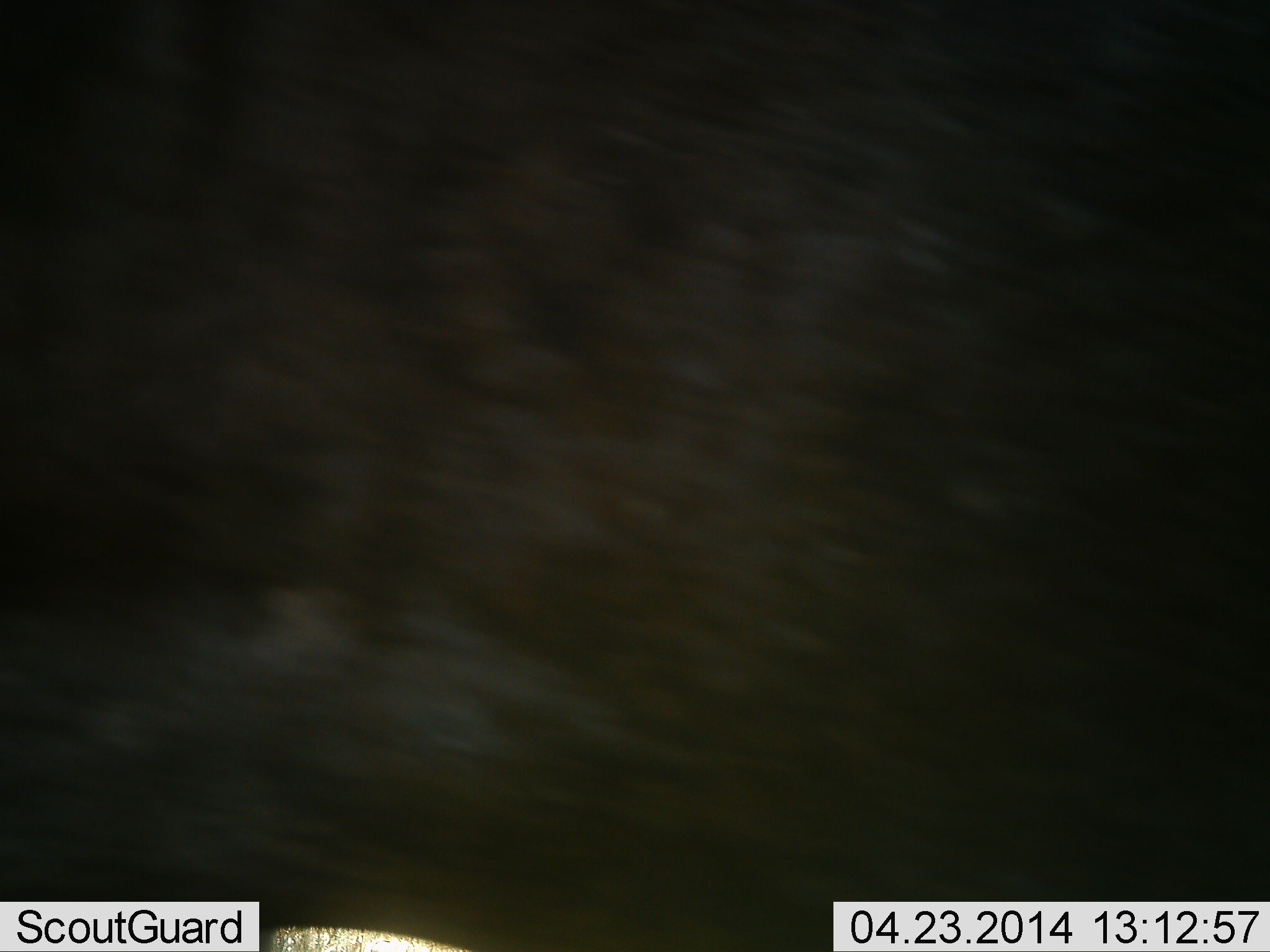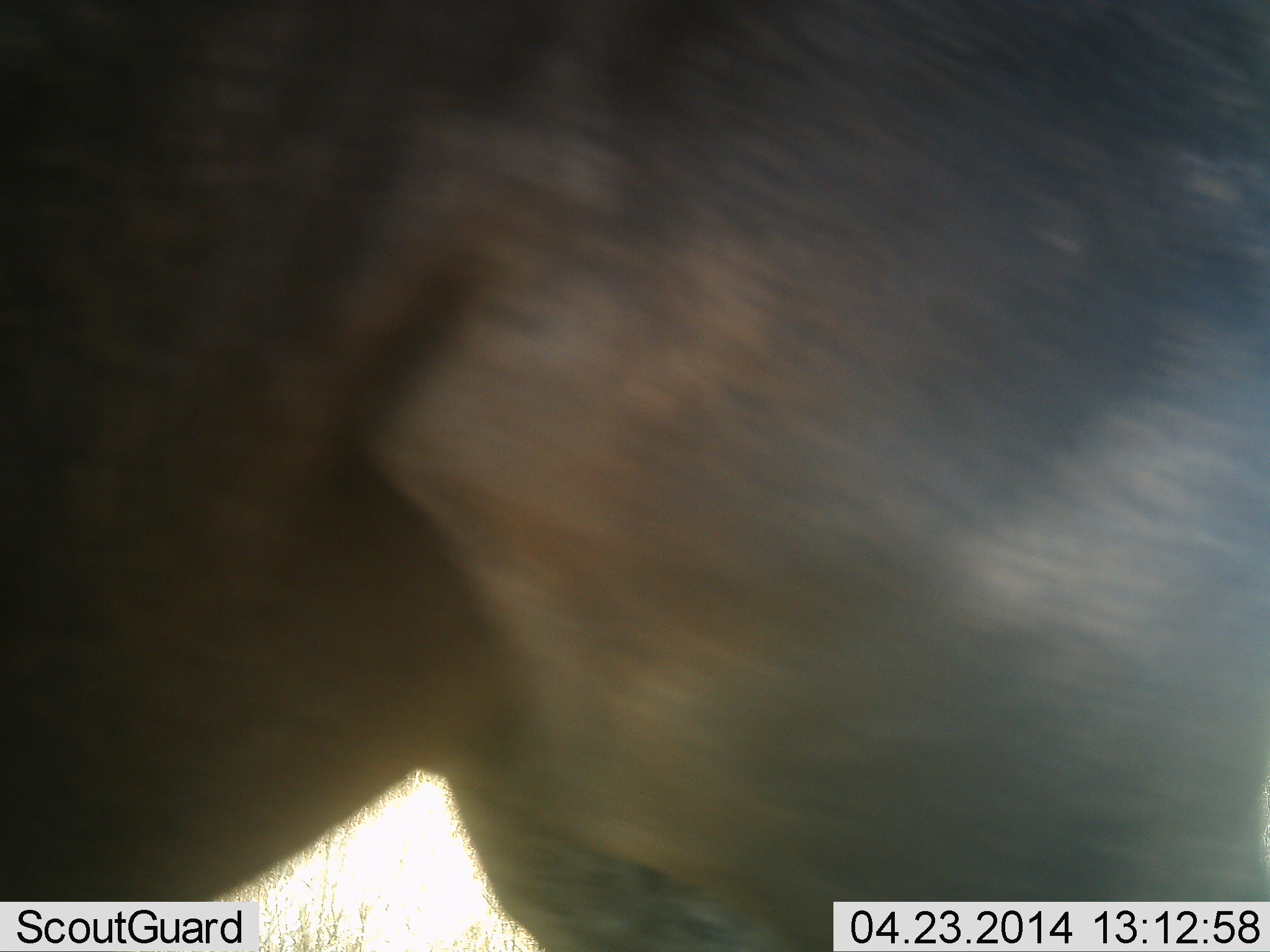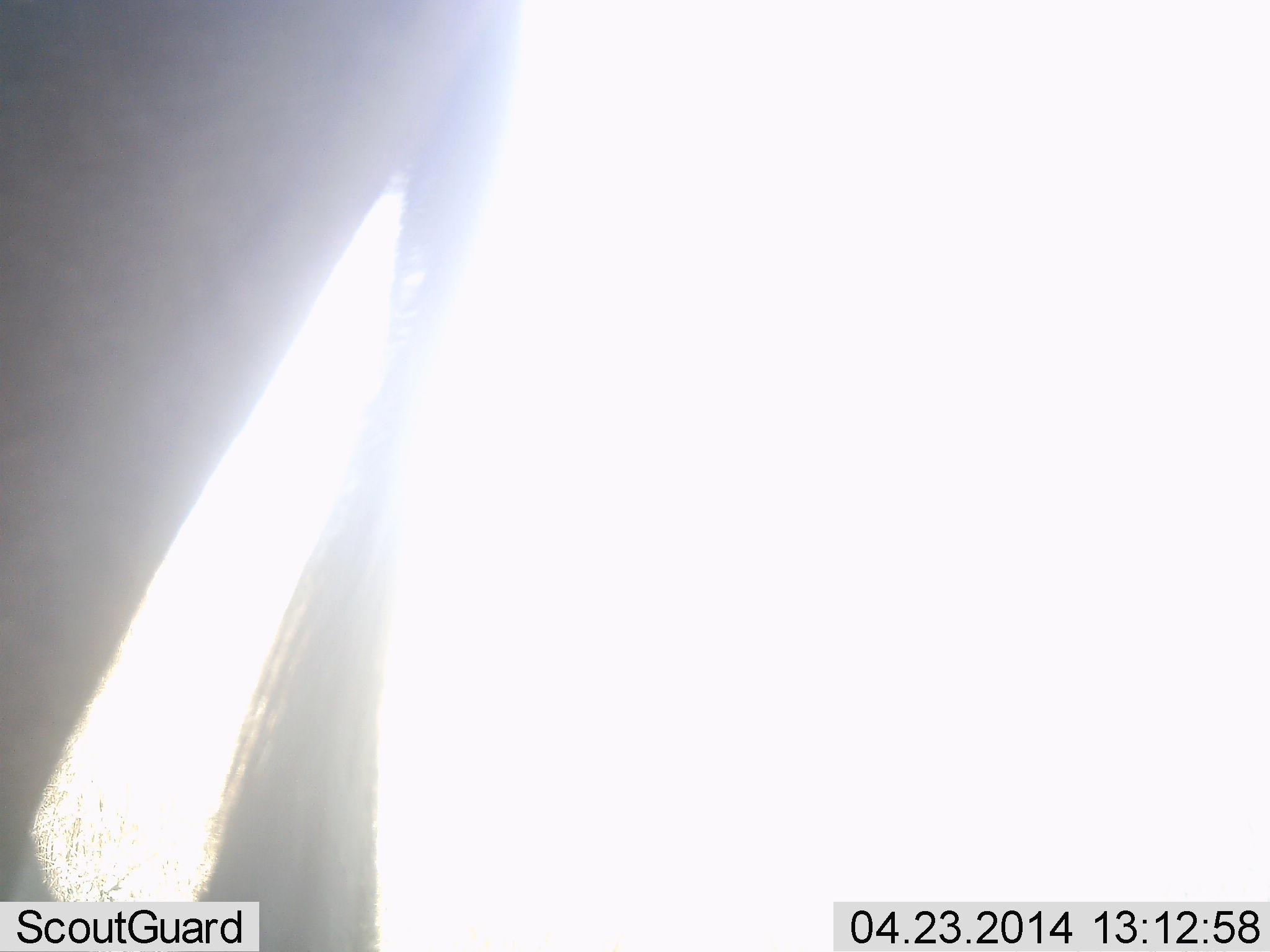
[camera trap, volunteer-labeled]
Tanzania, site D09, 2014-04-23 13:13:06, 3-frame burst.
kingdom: Animalia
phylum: Chordata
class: Mammalia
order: Artiodactyla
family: Bovidae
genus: Connochaetes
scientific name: Connochaetes taurinus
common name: blue wildebeest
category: wildebeest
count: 1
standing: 40%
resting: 0%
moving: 60%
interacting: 0%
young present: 0%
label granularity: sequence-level